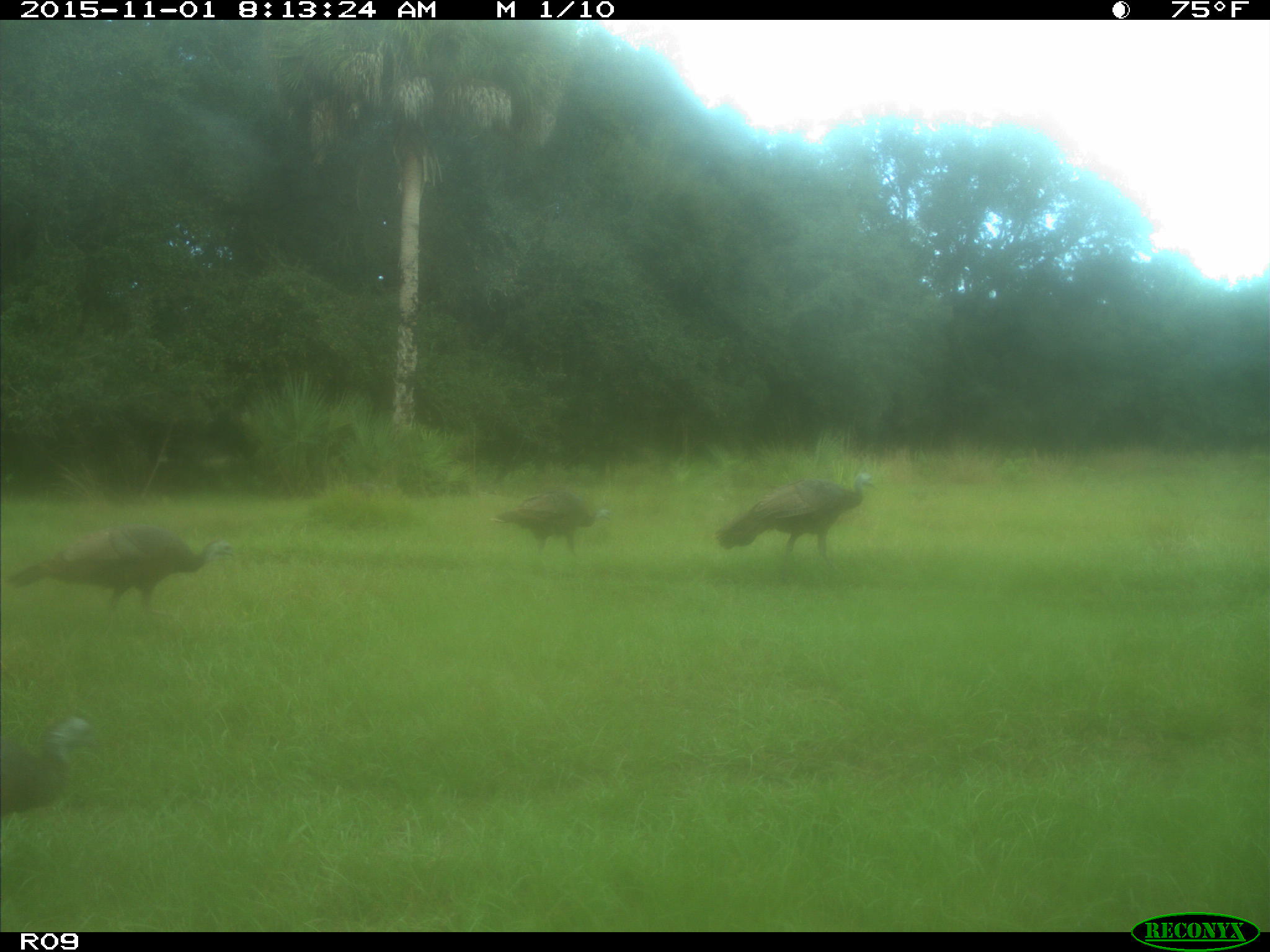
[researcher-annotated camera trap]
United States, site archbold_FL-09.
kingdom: Animalia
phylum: Chordata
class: Aves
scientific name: Aves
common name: birds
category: unidentified bird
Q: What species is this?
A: Unidentified bird (birds) (Aves).